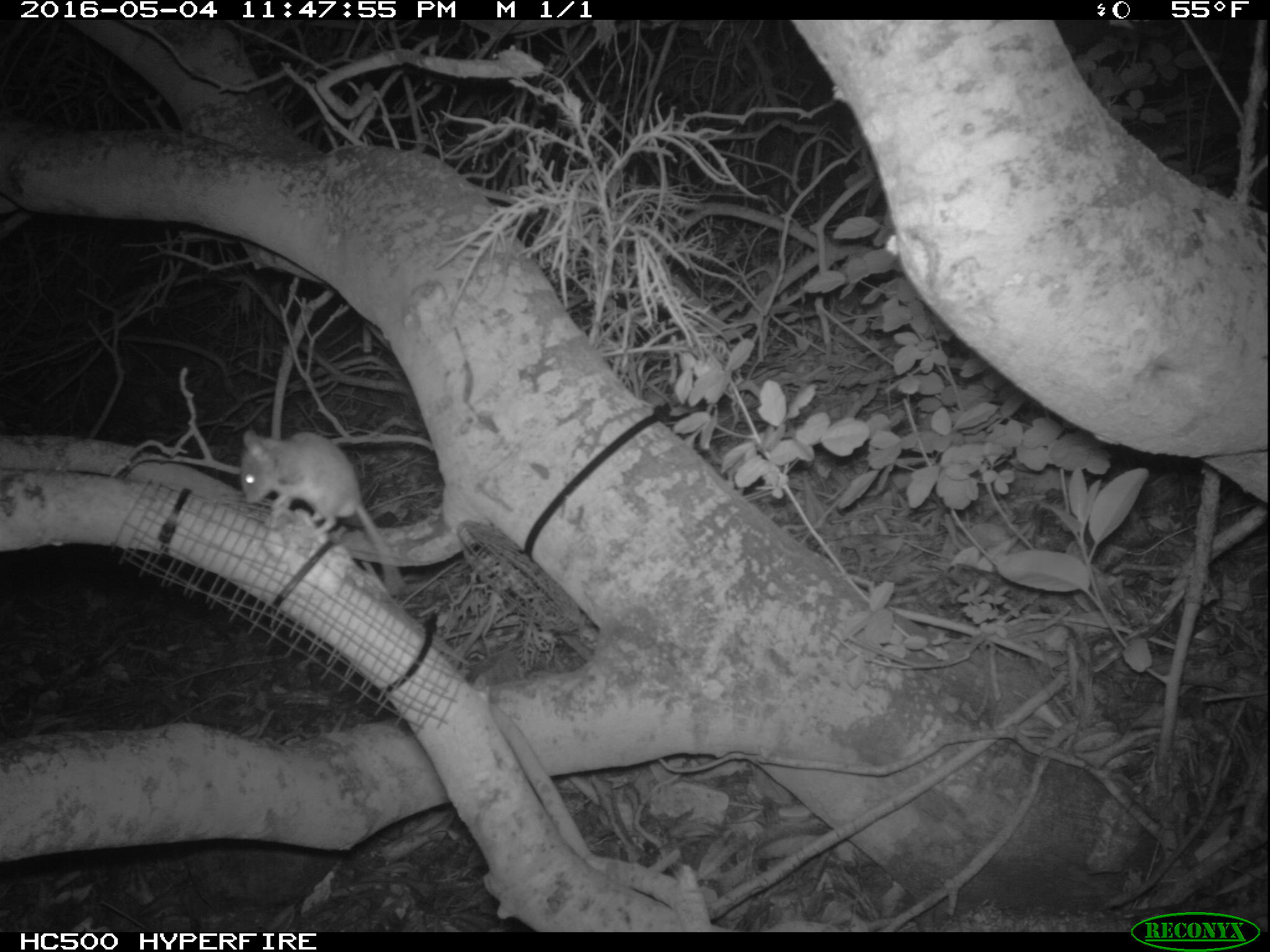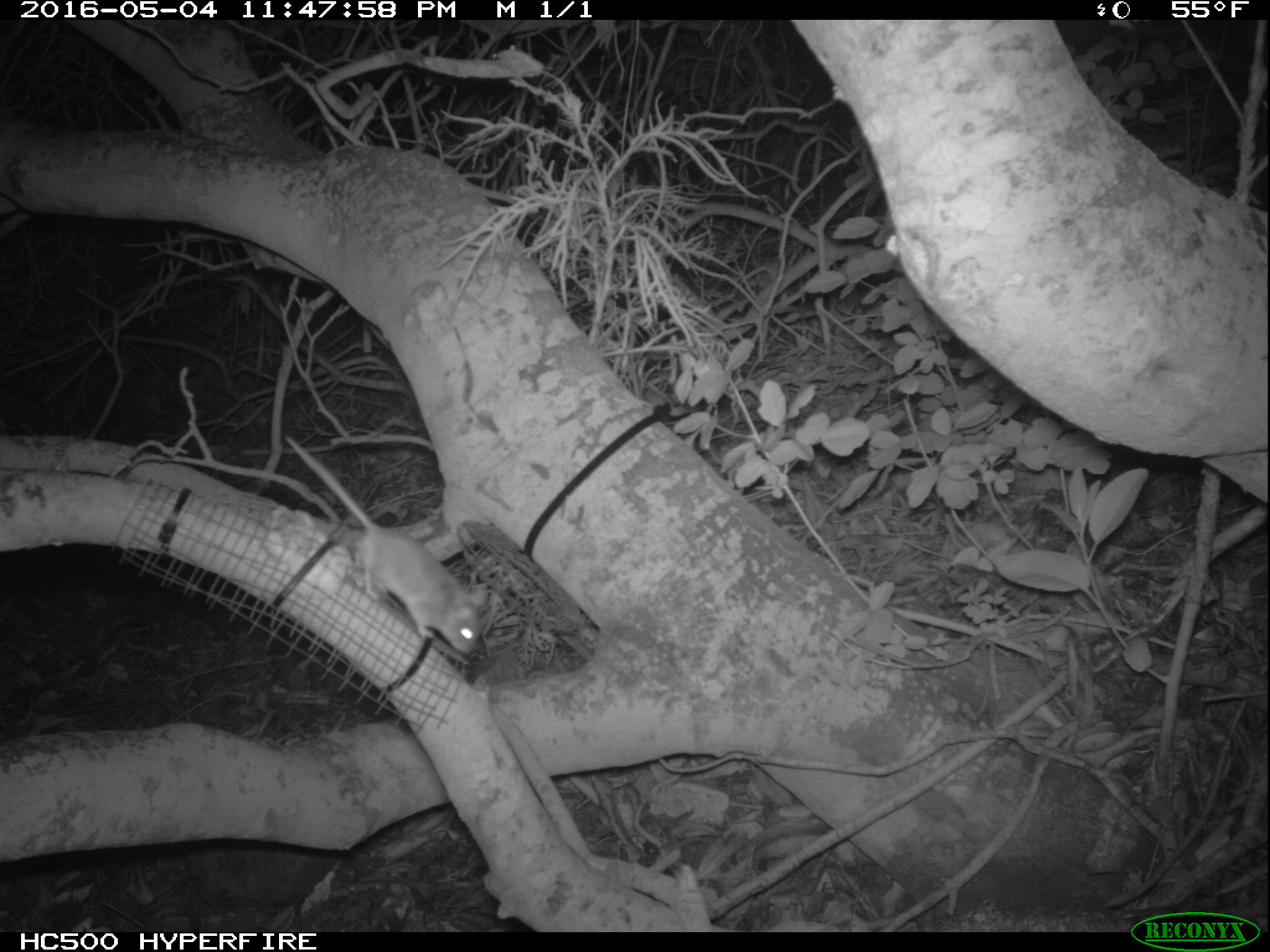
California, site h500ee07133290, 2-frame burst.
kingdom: Animalia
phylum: Chordata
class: Mammalia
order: Rodentia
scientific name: Rodentia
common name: rodent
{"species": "rodent (Rodentia)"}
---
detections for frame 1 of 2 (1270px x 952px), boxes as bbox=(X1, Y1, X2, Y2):
rodent: bbox=(233, 426, 405, 599)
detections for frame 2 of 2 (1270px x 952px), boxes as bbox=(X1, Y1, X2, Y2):
rodent: bbox=(283, 435, 486, 654)